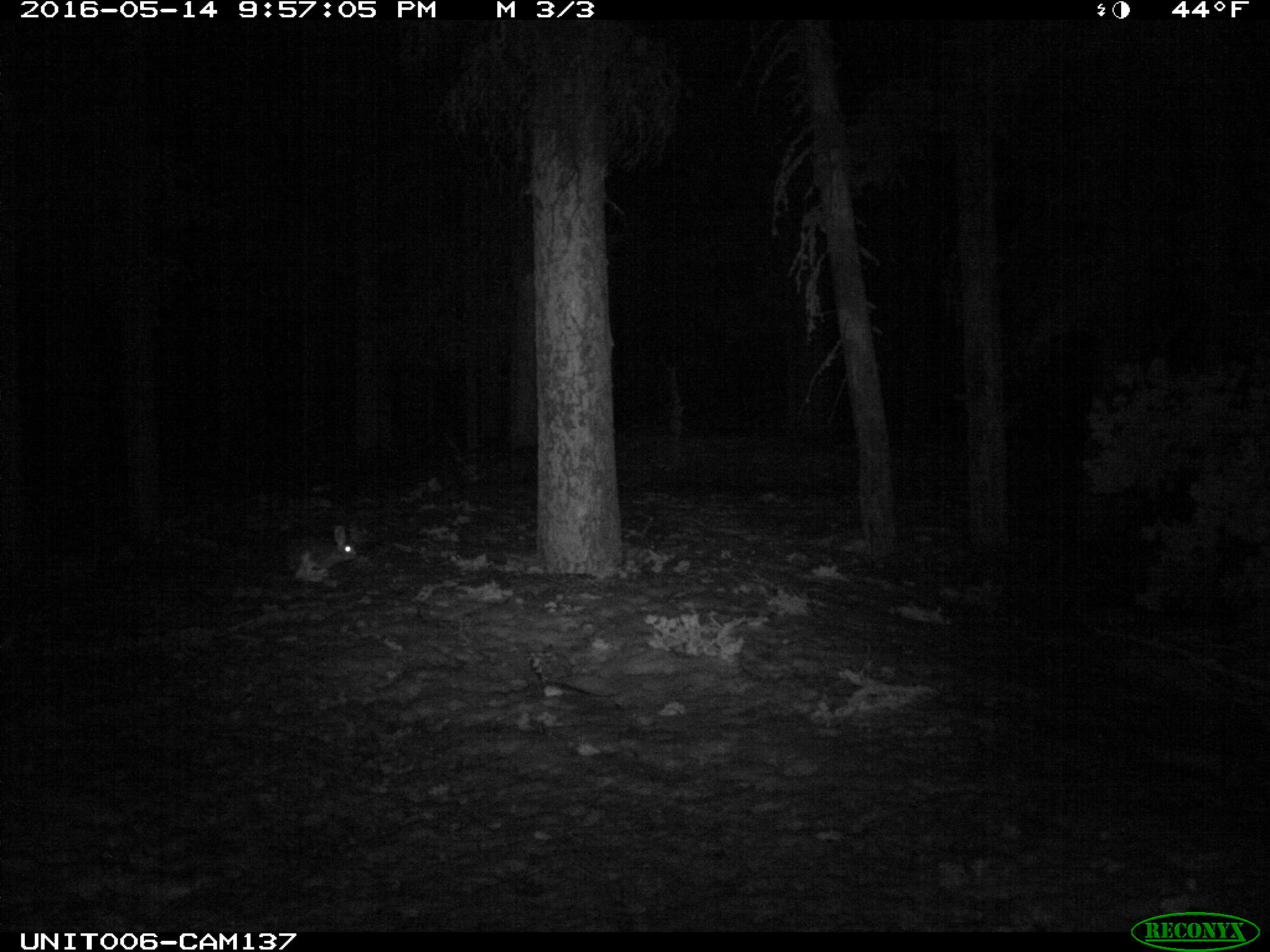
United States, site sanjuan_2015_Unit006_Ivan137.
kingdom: Animalia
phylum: Chordata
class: Mammalia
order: Lagomorpha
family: Leporidae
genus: Lepus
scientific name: Lepus americanus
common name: snowshoe hare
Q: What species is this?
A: Lepus americanus (snowshoe hare).